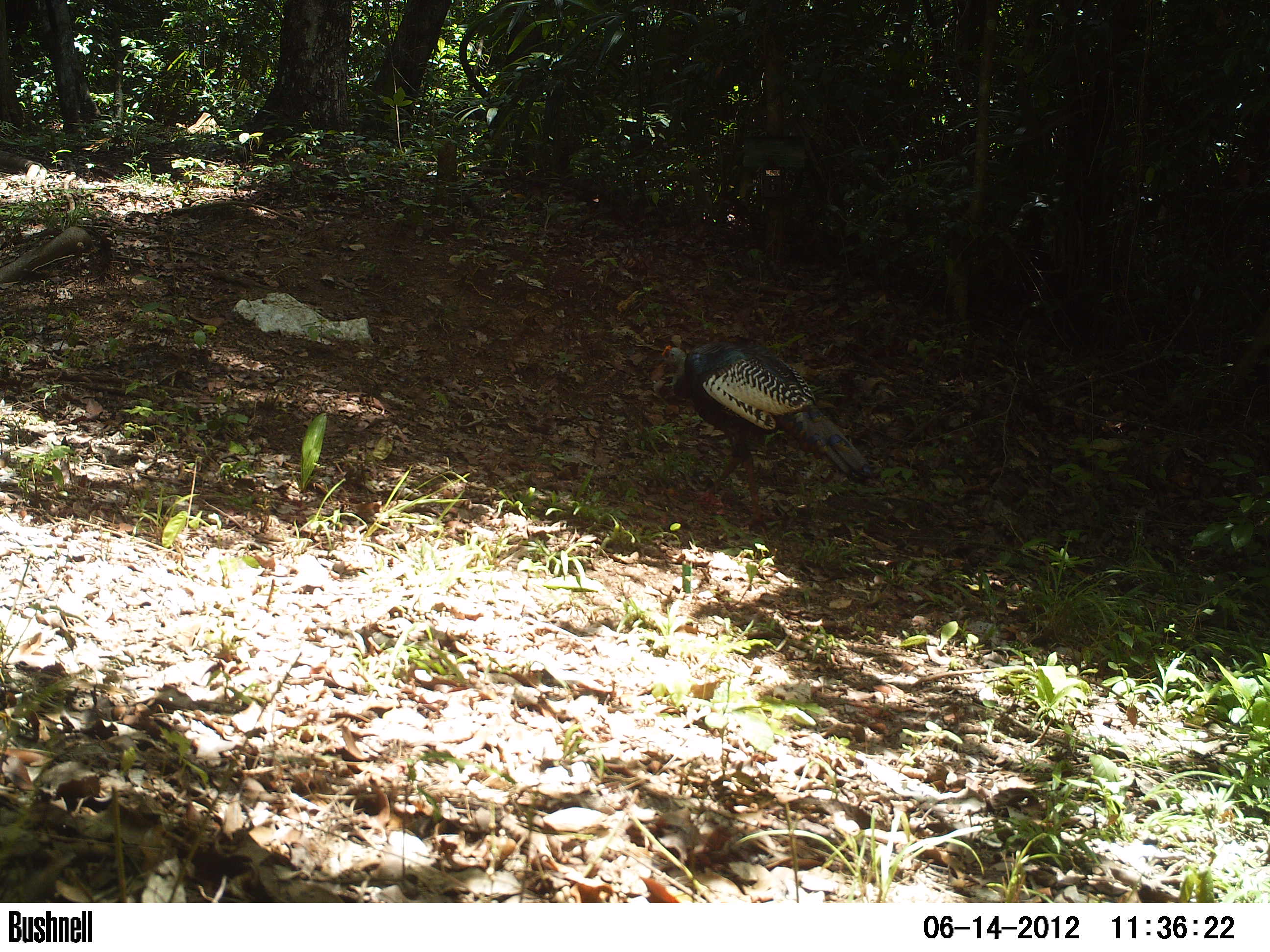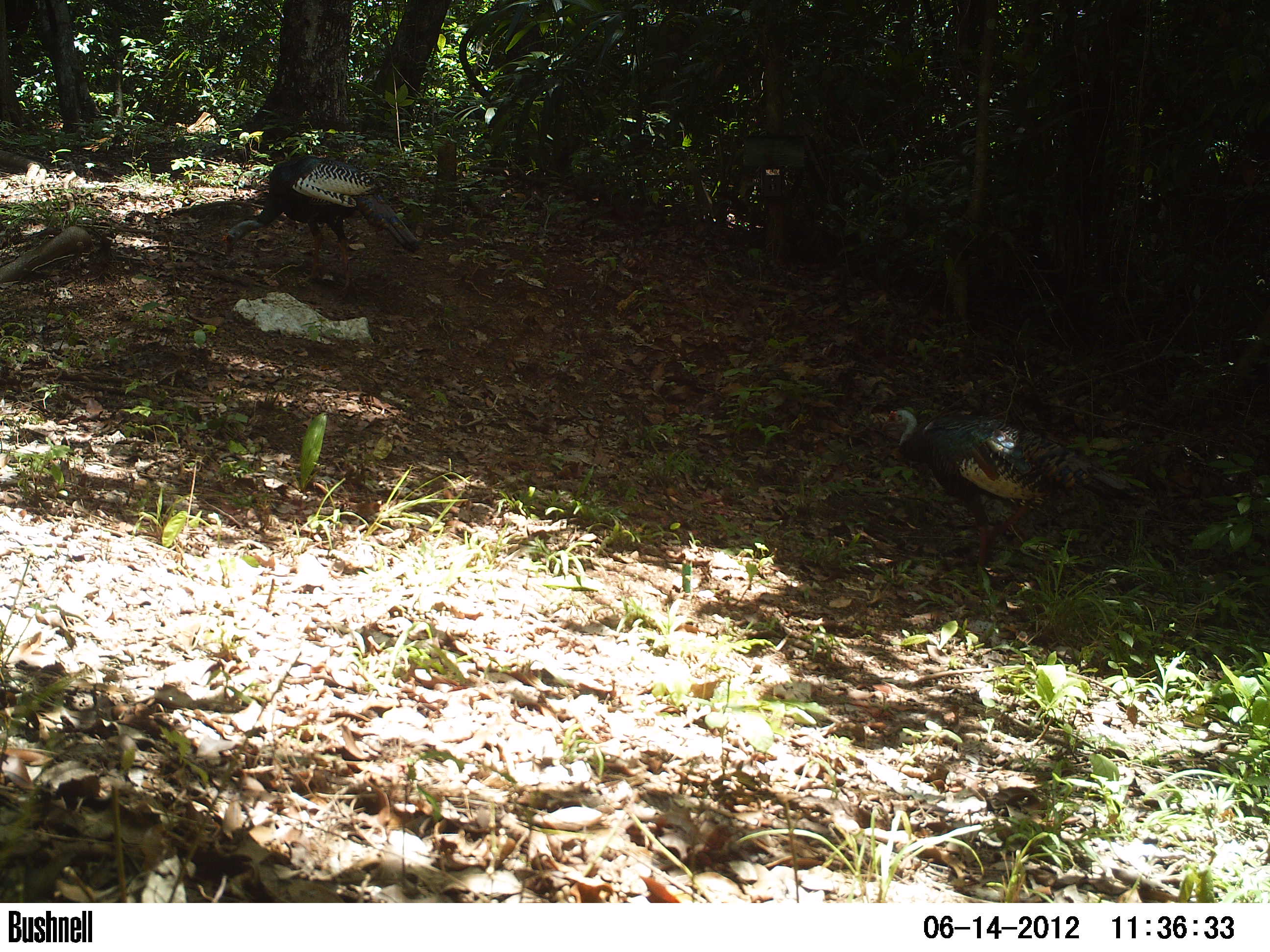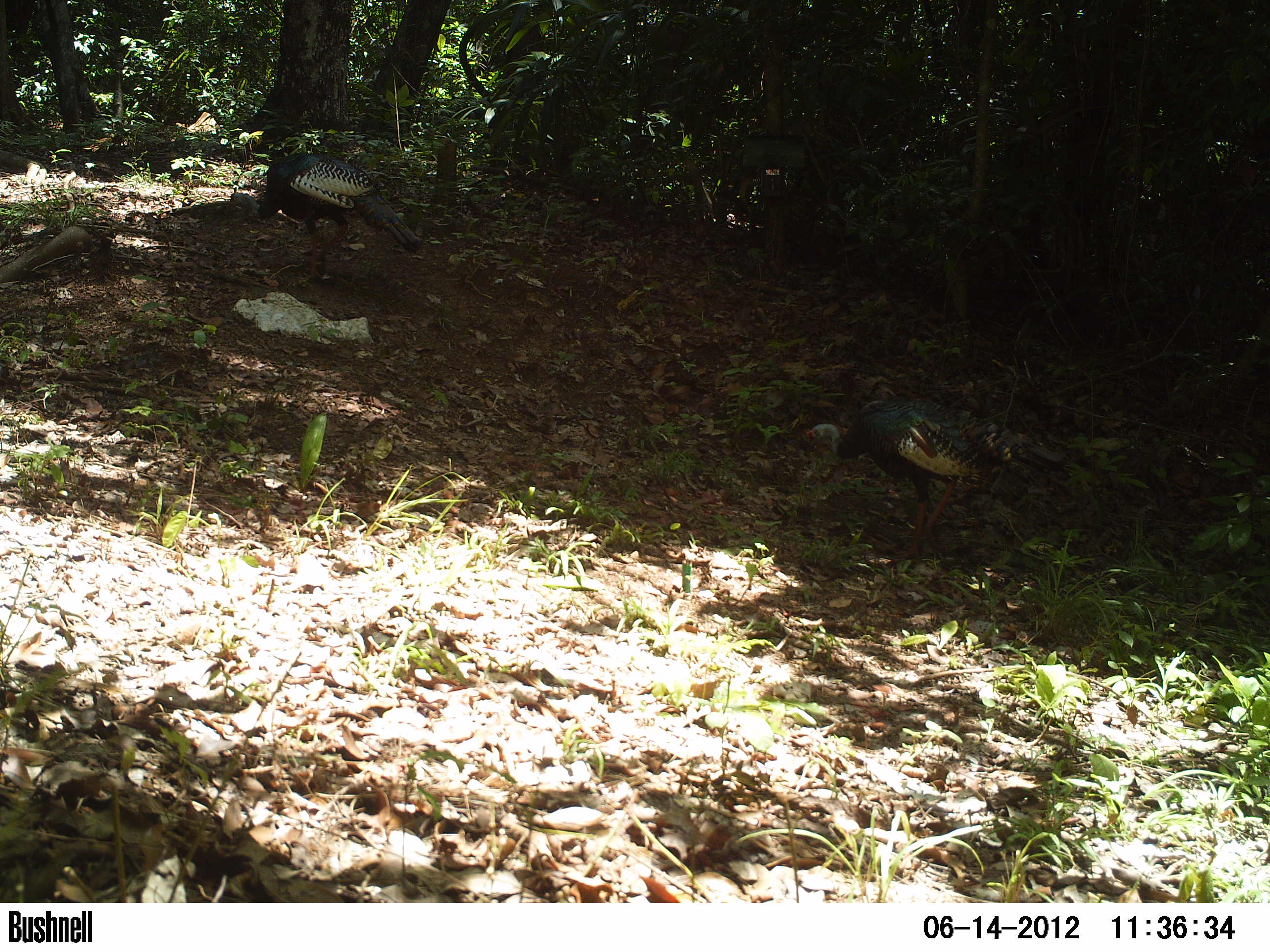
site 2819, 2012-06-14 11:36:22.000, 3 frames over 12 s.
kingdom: Animalia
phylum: Chordata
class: Aves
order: Galliformes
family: Phasianidae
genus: Meleagris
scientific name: Meleagris ocellata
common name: ocellated turkey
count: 2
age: adult